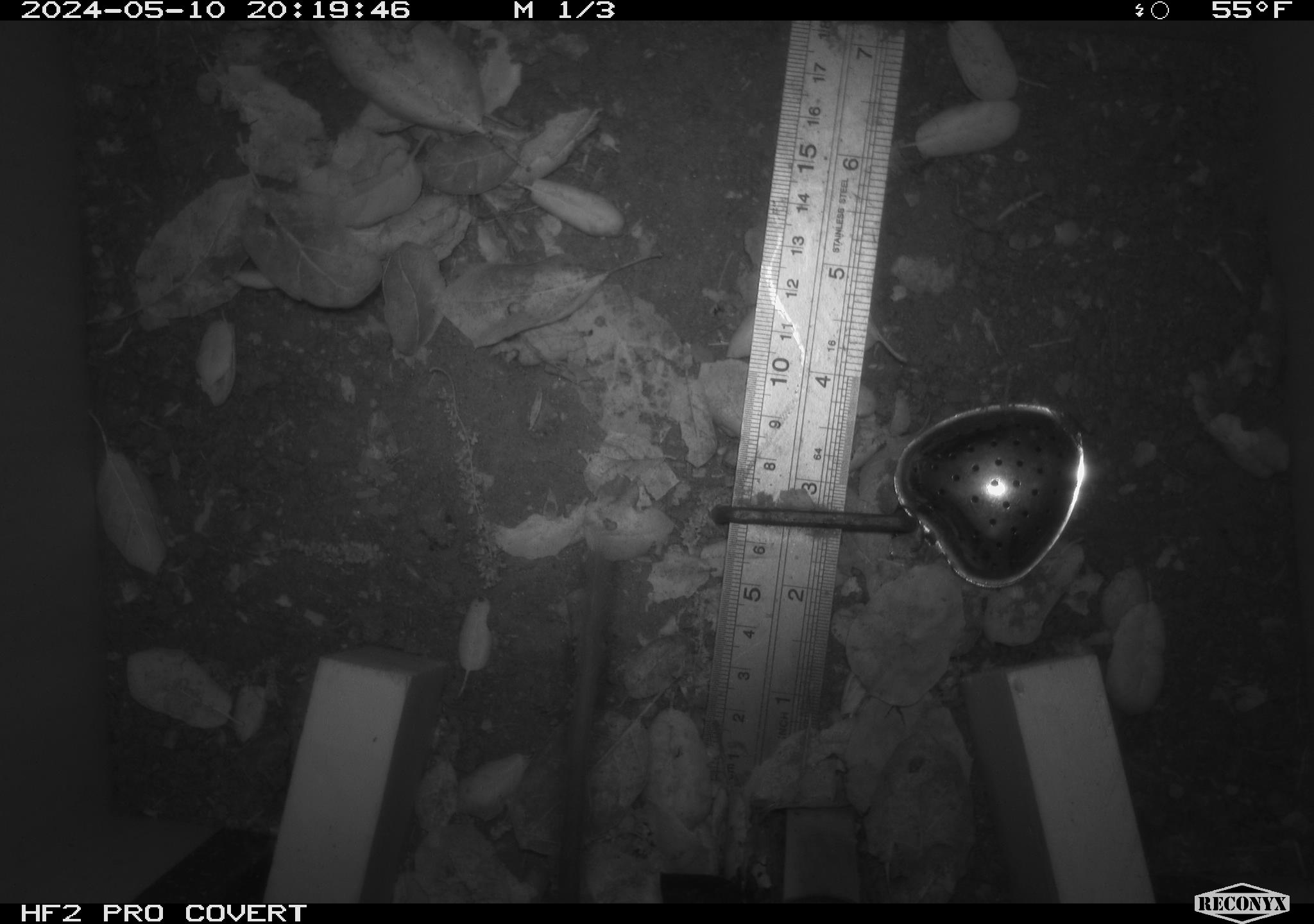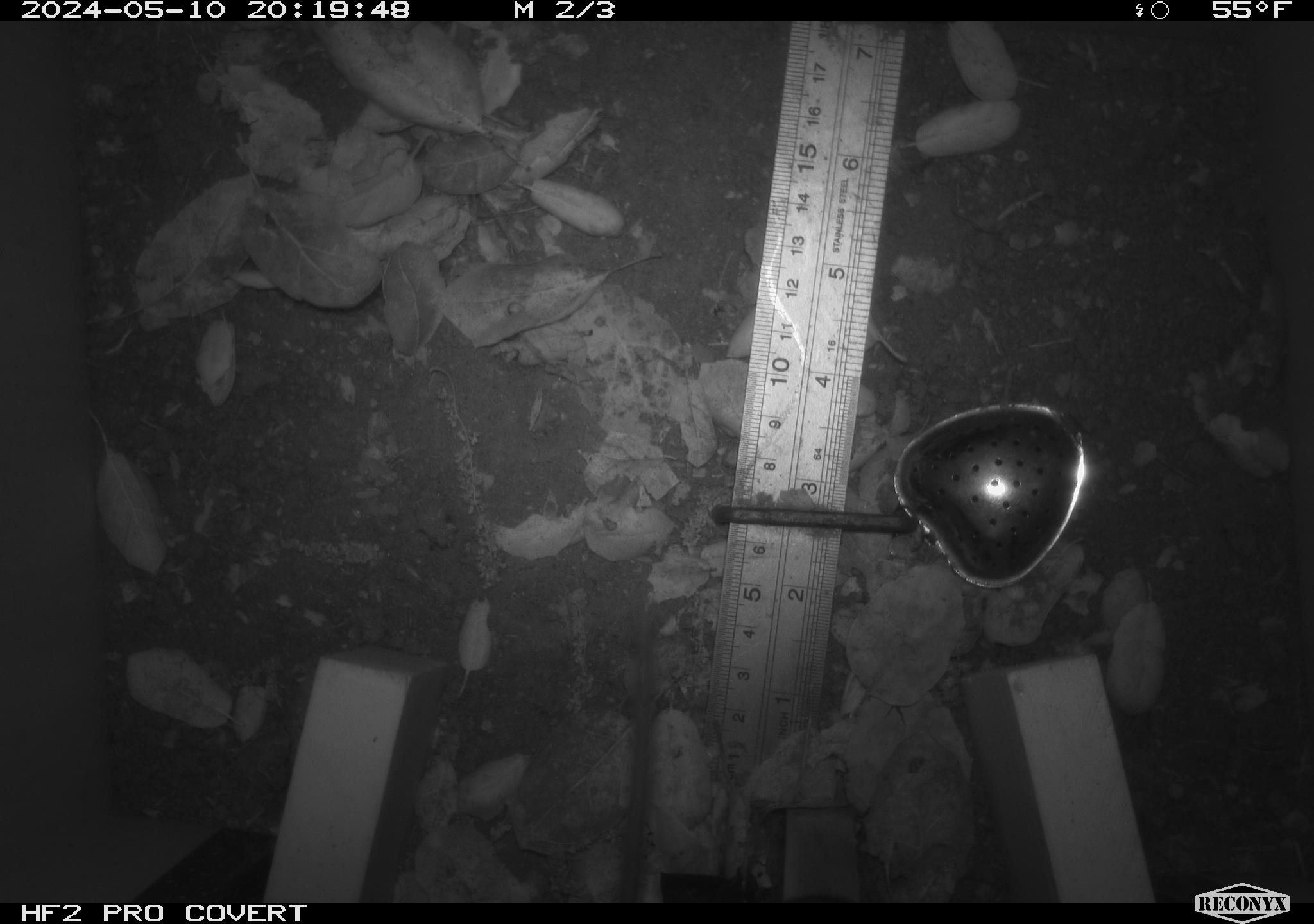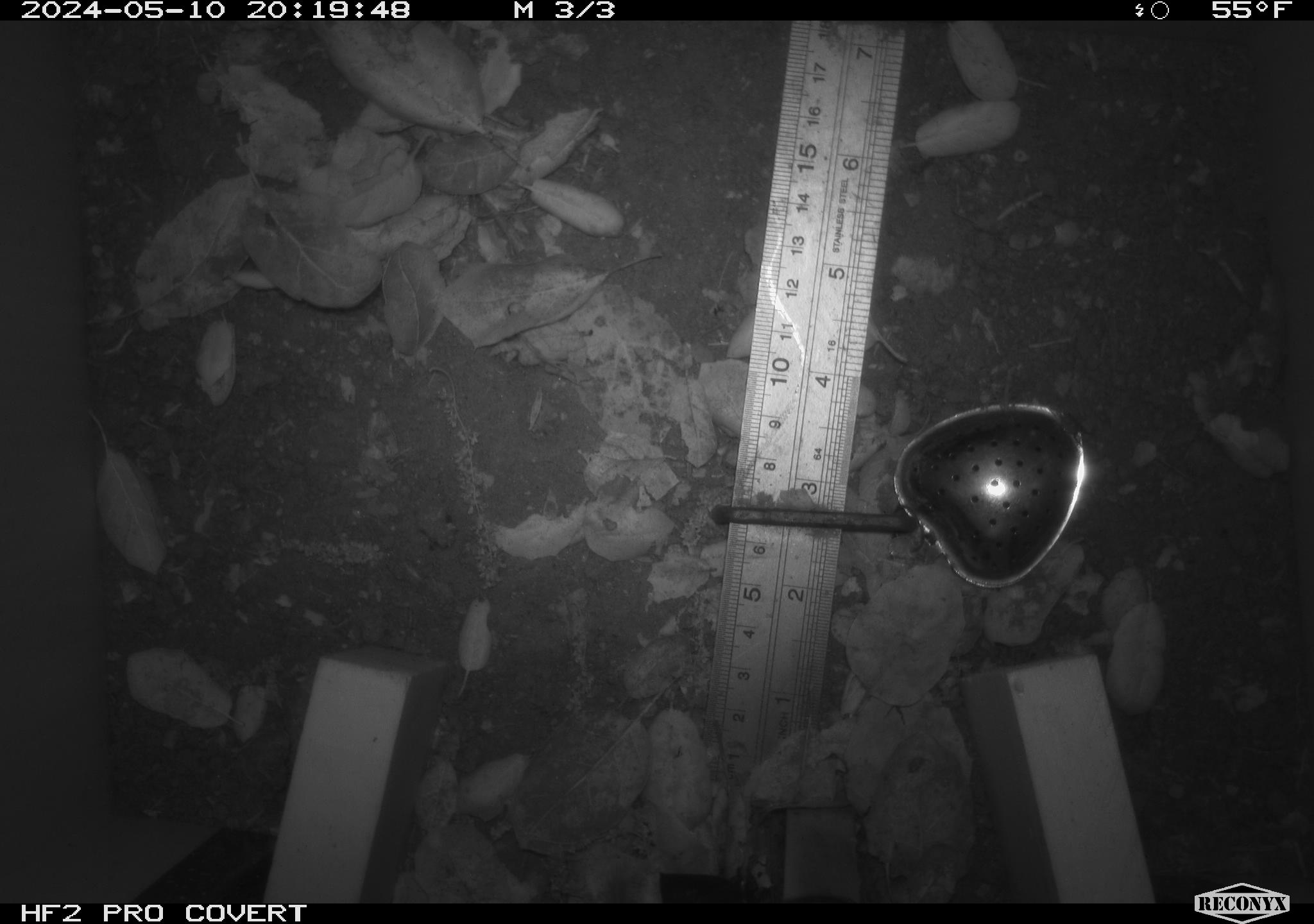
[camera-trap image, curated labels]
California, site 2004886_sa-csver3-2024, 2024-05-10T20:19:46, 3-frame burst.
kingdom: Animalia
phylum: Chordata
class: Mammalia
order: Rodentia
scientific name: Rodentia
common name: rodent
Rodent (Rodentia).